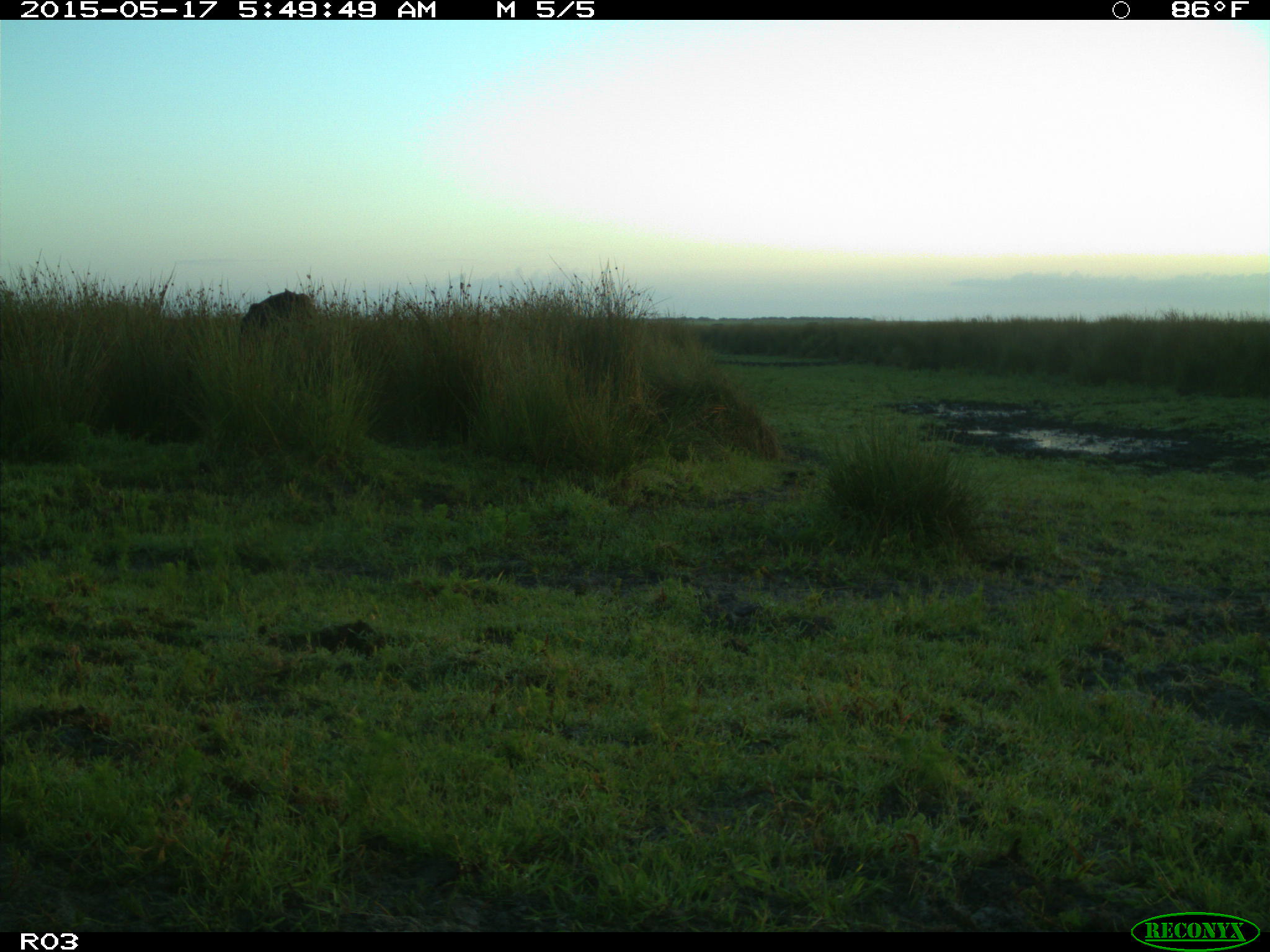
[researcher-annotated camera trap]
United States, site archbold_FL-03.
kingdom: Animalia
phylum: Chordata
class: Mammalia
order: Artiodactyla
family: Bovidae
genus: Bos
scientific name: Bos taurus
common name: domestic cow